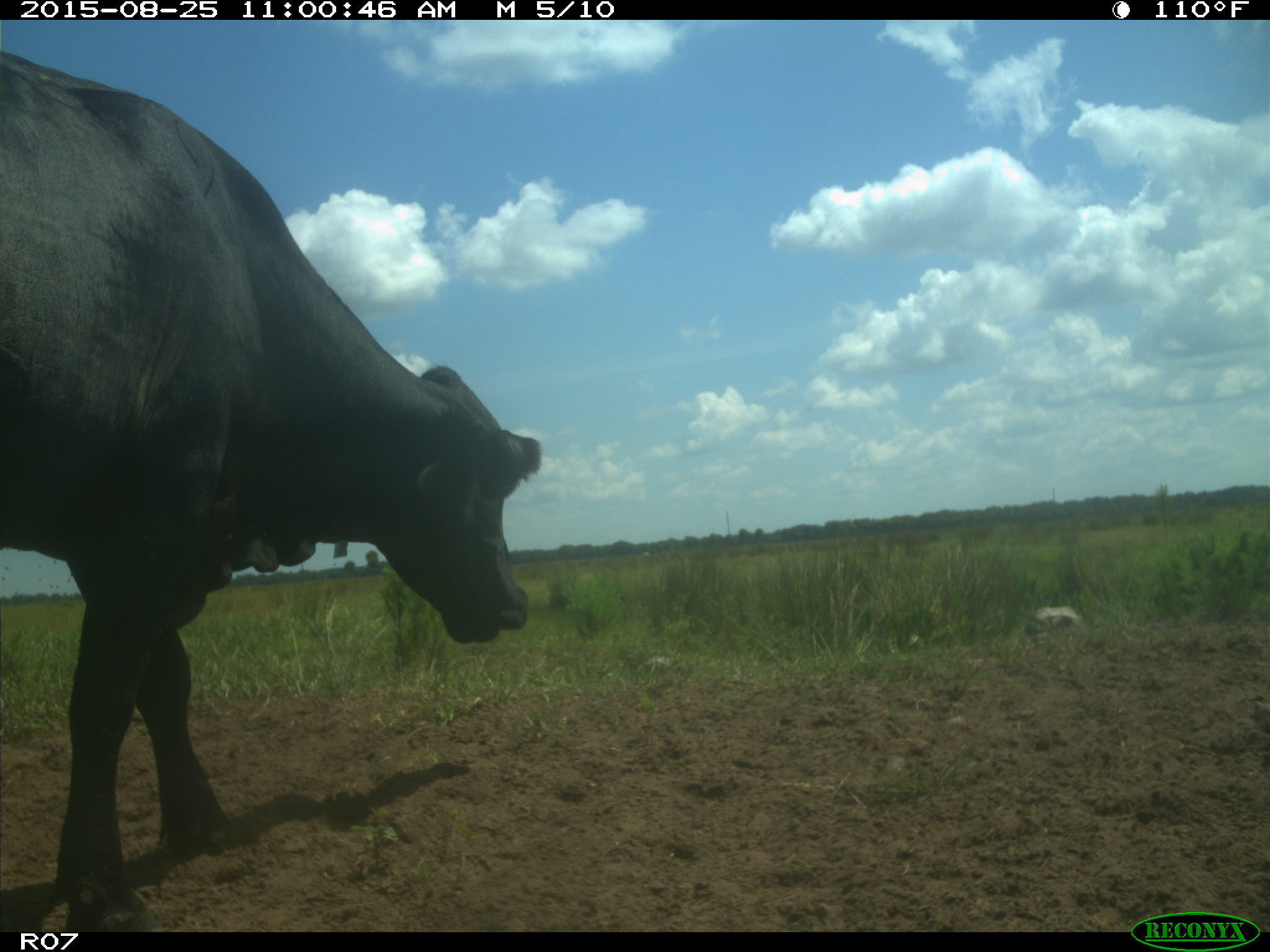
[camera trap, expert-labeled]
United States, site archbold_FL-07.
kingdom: Animalia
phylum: Chordata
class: Mammalia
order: Artiodactyla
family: Bovidae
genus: Bos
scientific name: Bos taurus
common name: domestic cow